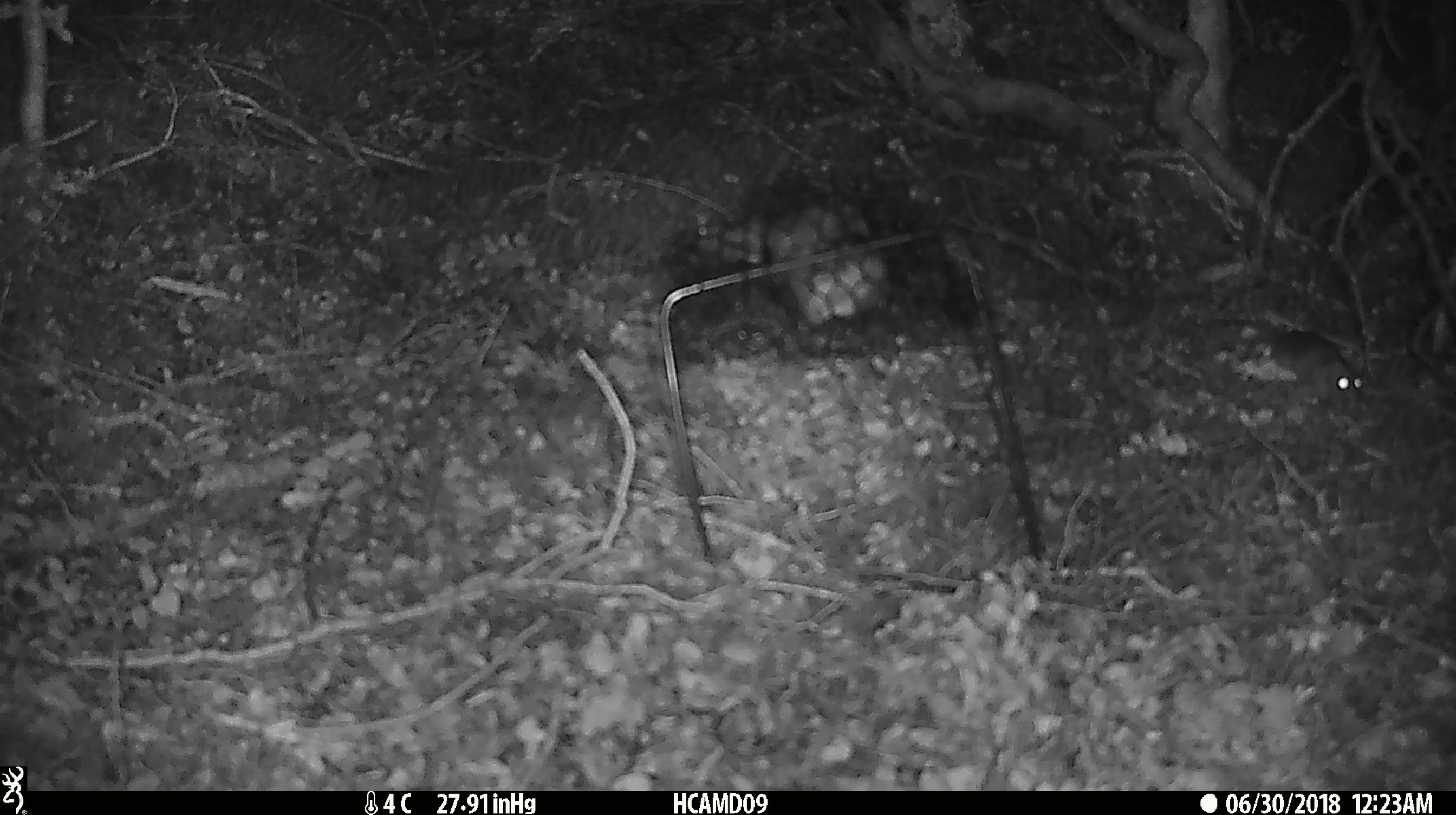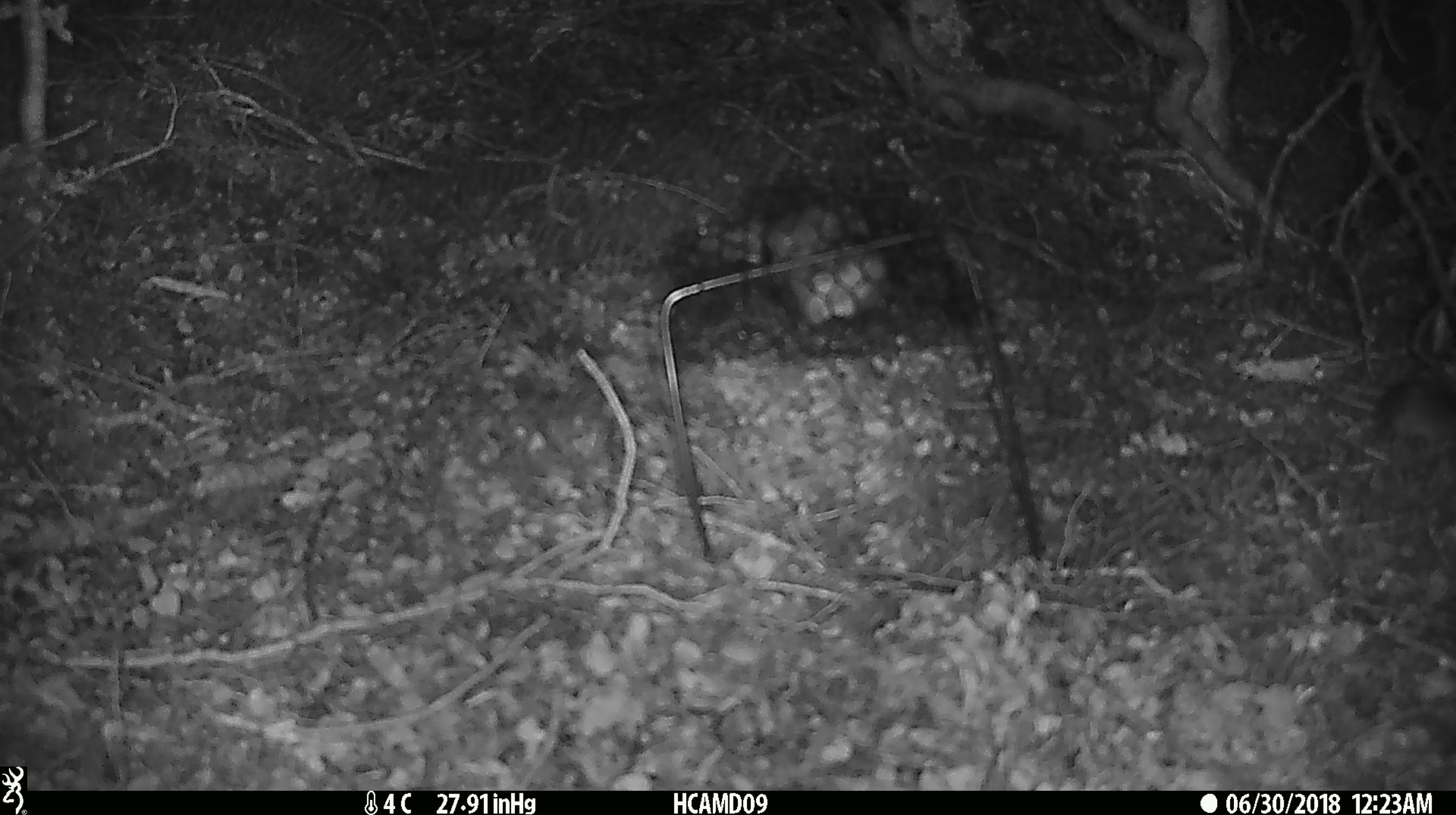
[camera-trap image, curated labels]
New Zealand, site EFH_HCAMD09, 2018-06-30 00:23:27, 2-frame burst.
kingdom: Animalia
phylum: Chordata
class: Mammalia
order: Rodentia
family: Muridae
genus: Mus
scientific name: Mus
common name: mouse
Mouse (Mus).